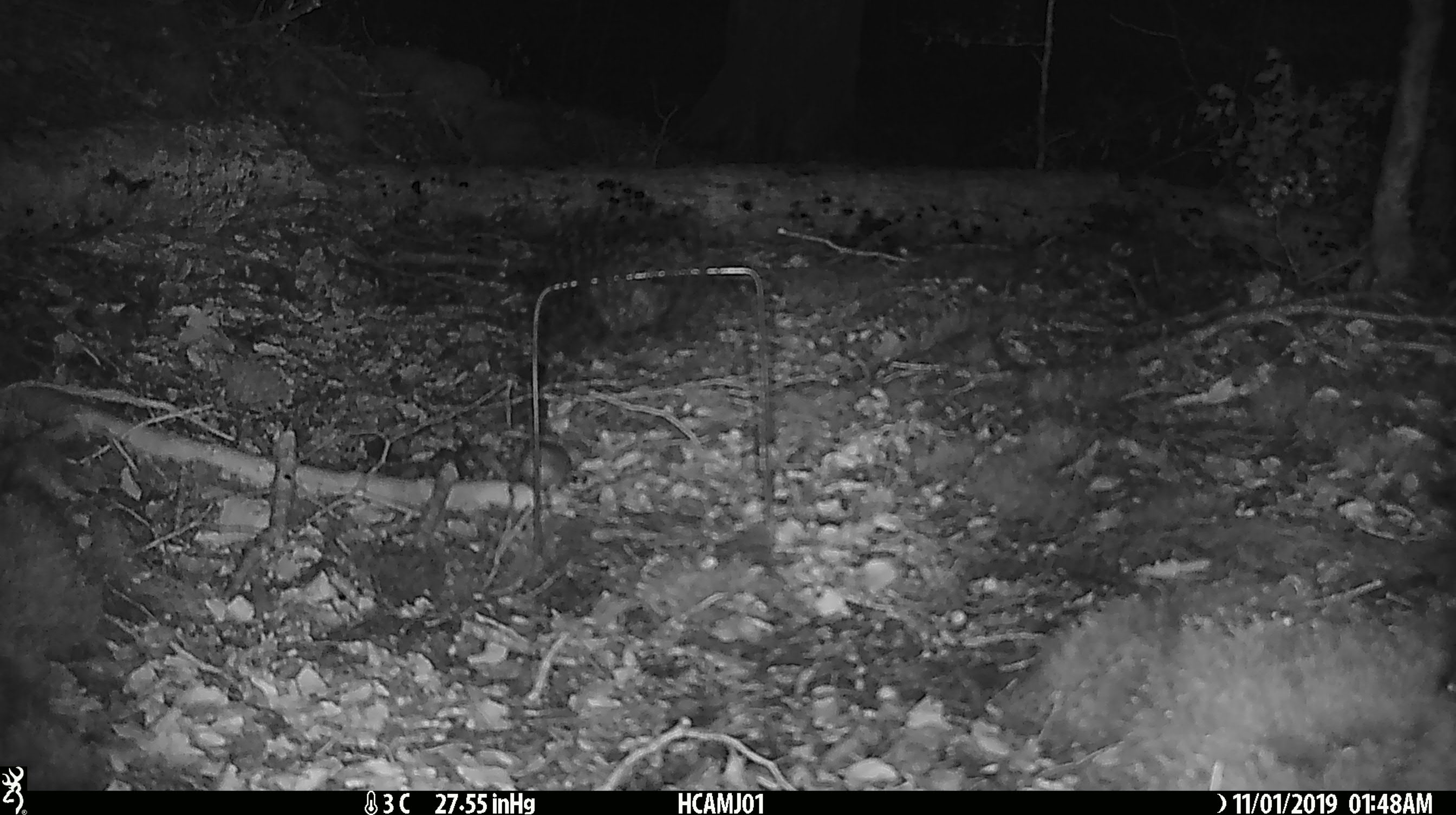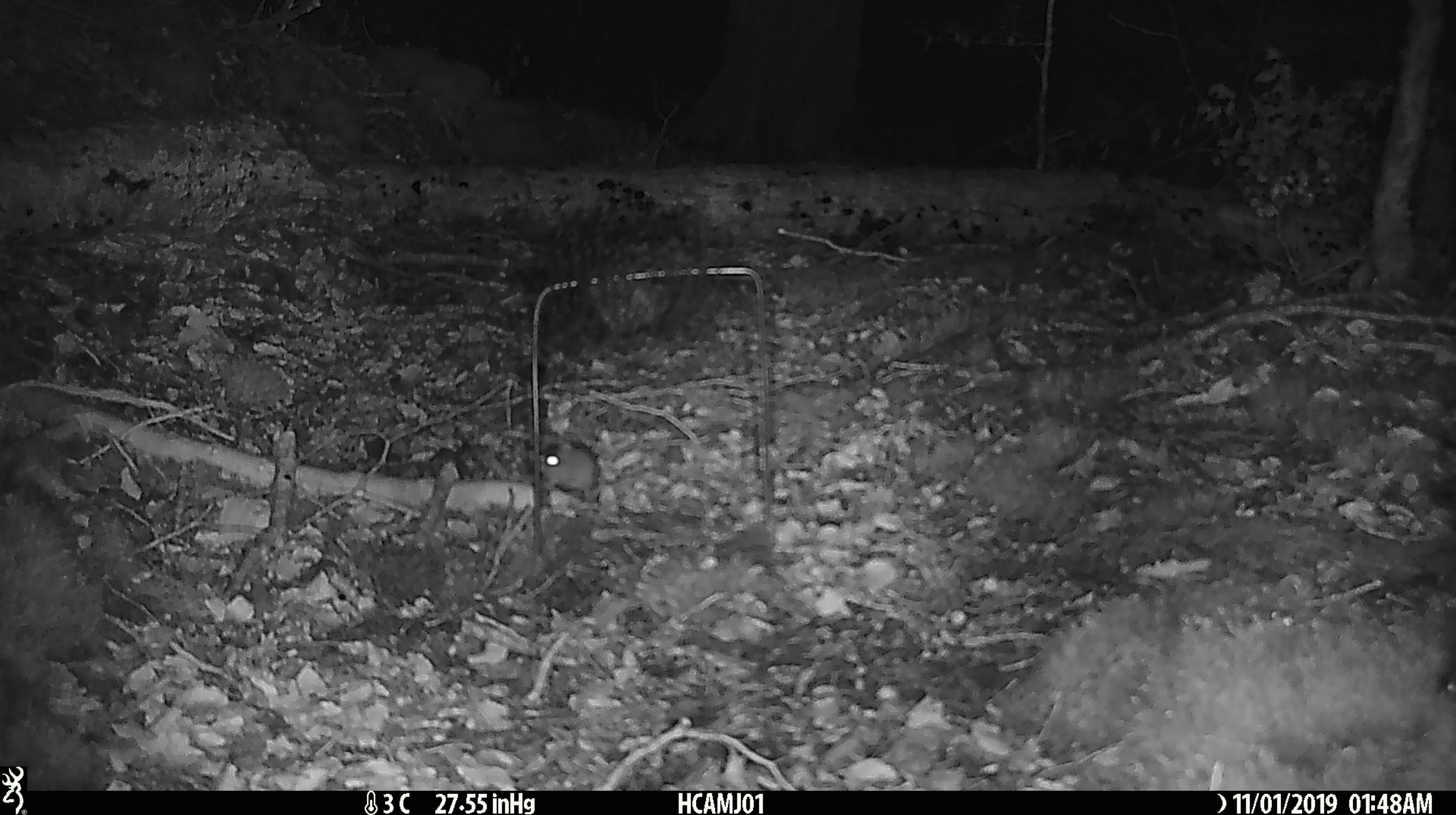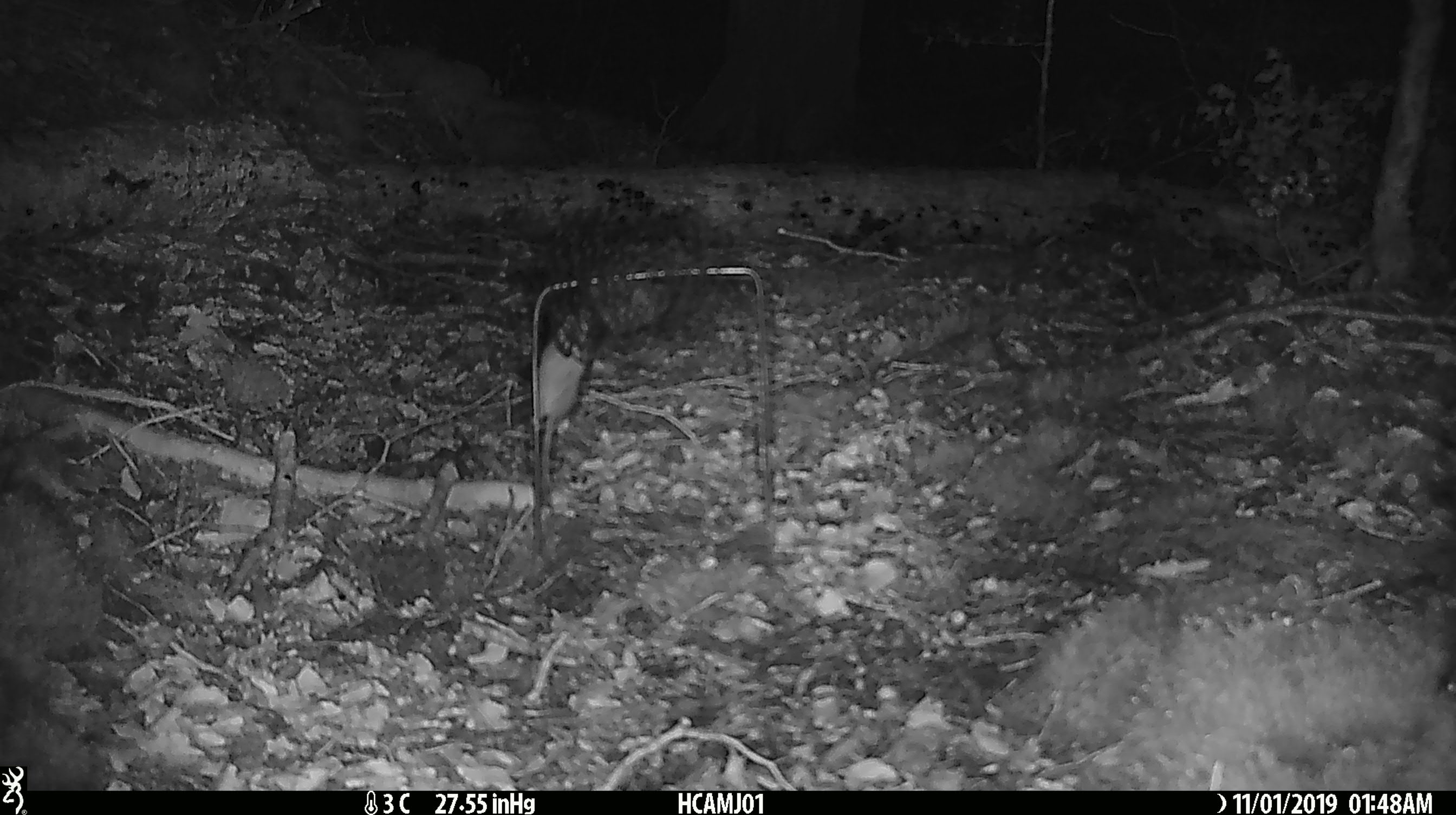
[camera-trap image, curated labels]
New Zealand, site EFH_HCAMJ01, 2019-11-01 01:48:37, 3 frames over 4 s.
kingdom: Animalia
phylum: Chordata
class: Mammalia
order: Rodentia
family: Muridae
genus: Mus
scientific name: Mus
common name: mouse